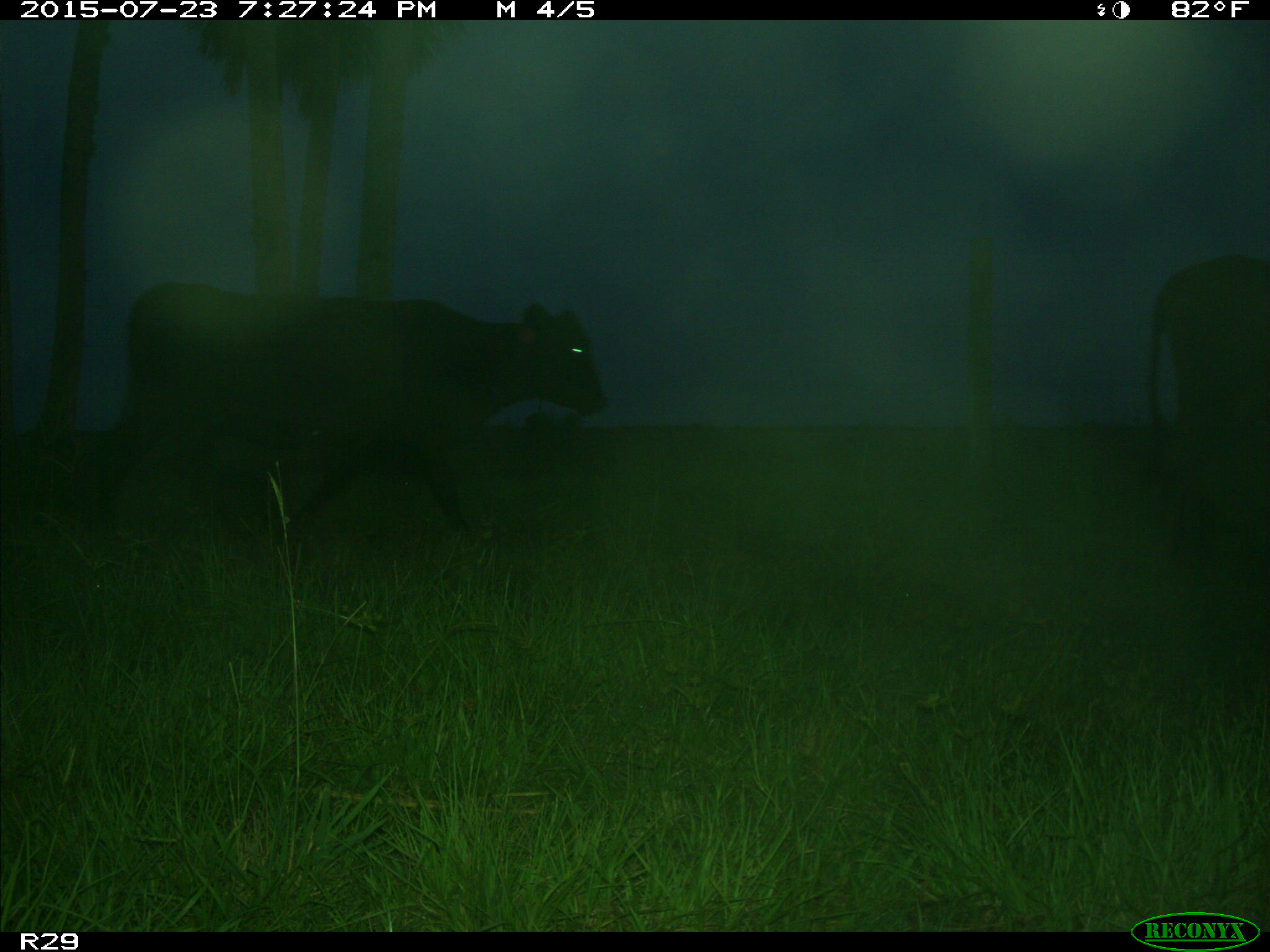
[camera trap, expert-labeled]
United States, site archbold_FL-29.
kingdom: Animalia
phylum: Chordata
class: Mammalia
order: Artiodactyla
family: Bovidae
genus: Bos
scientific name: Bos taurus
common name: domestic cow